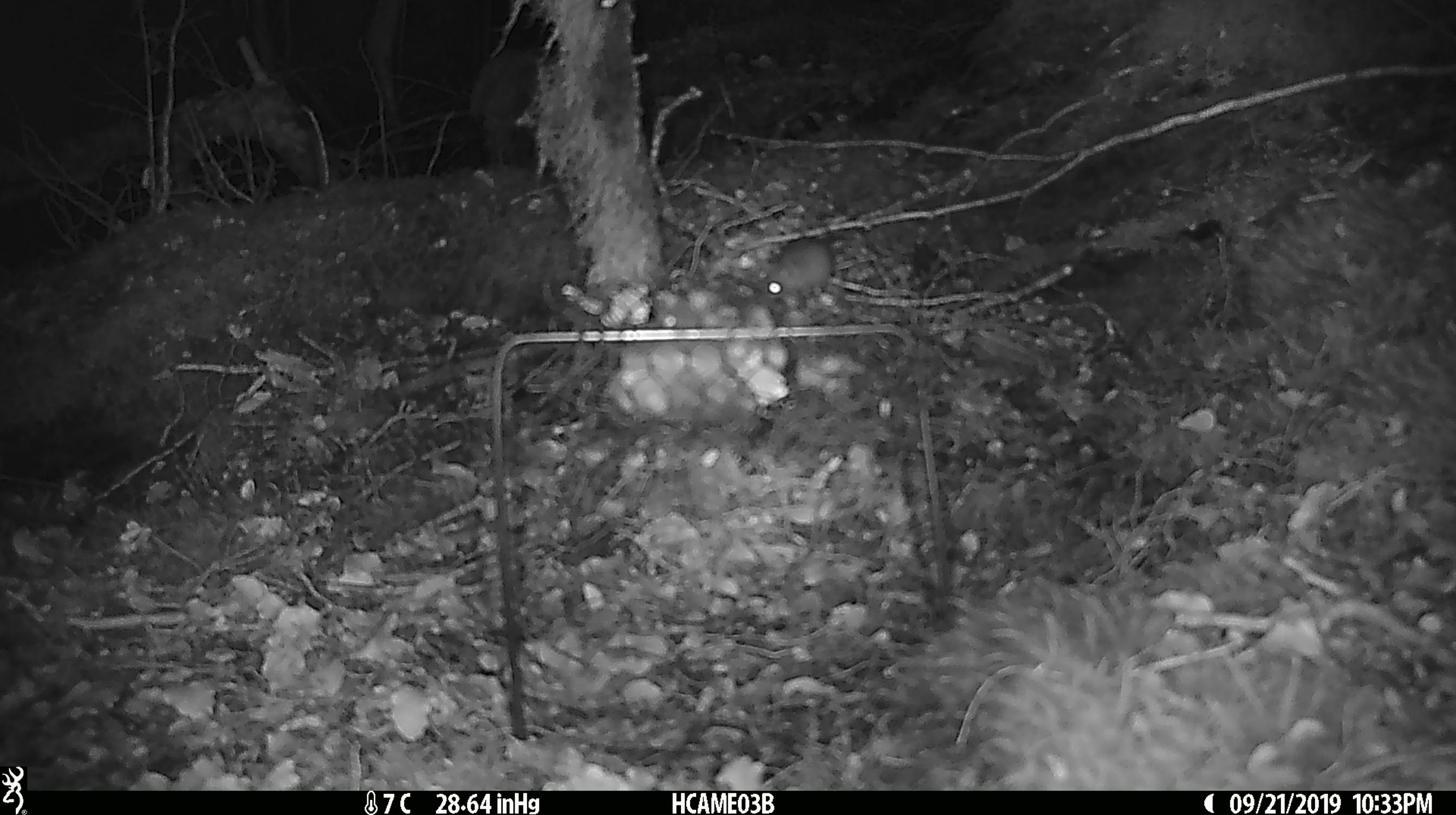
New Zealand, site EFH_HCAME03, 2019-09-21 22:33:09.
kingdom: Animalia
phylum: Chordata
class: Mammalia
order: Rodentia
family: Muridae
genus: Mus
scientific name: Mus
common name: mouse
Mouse (Mus).